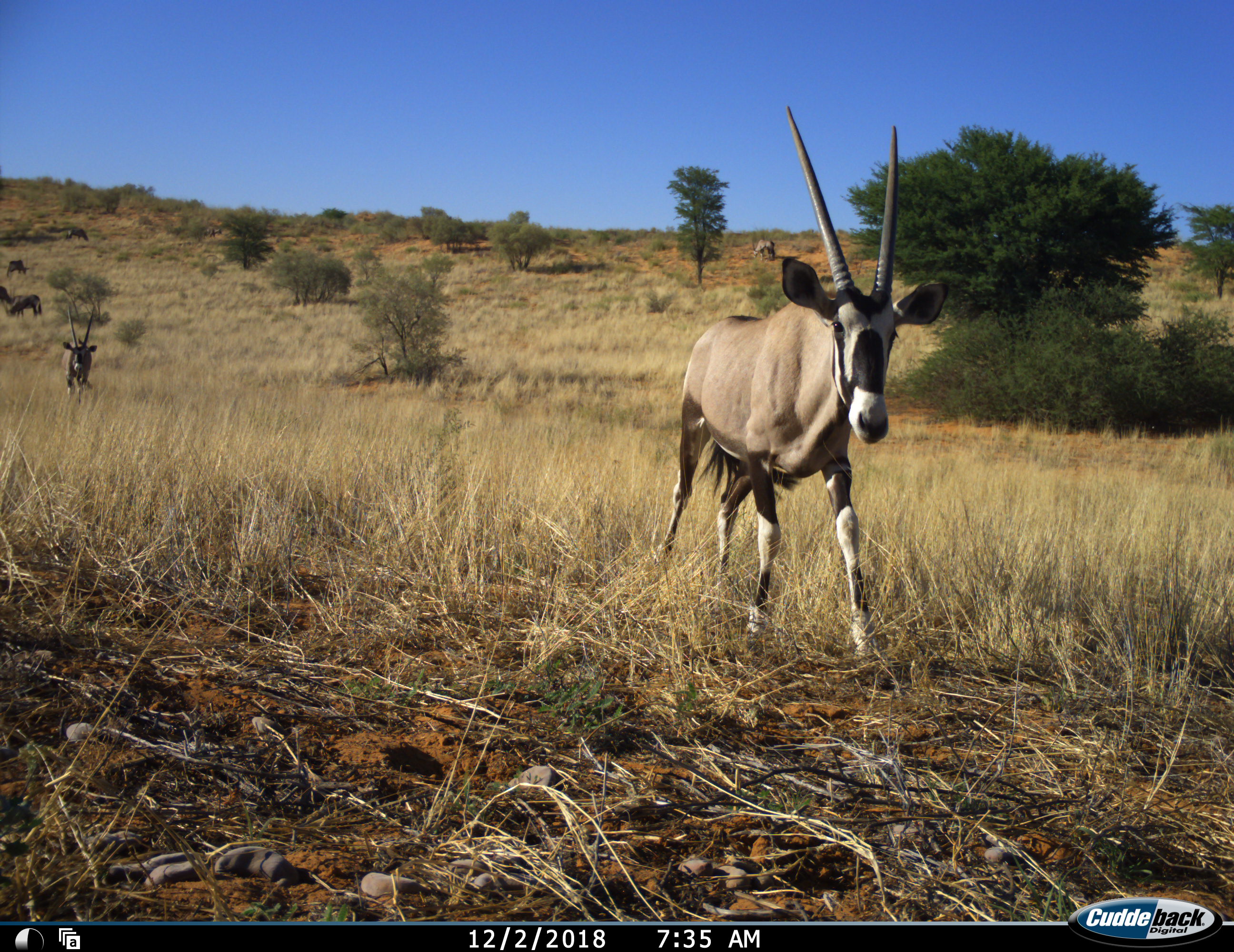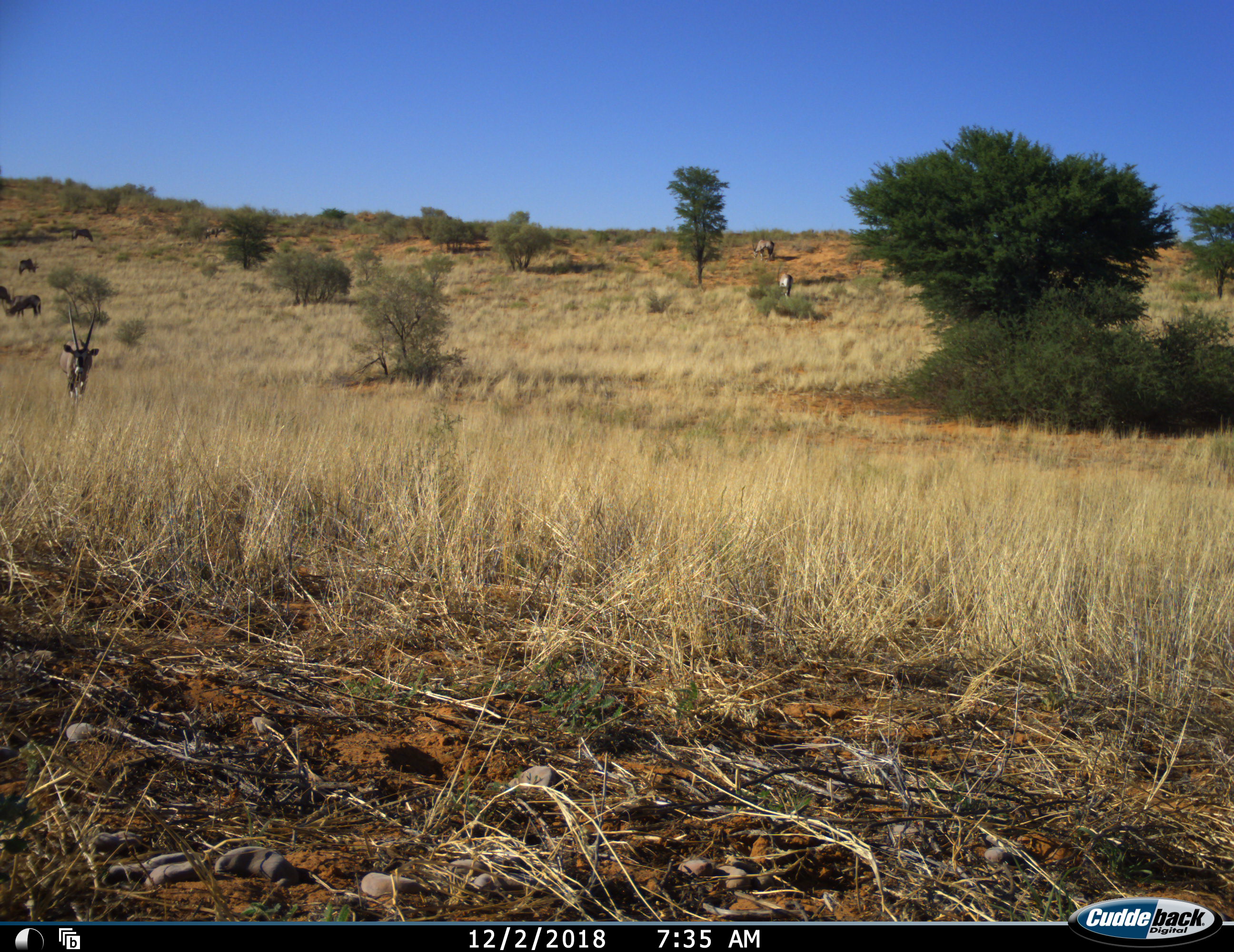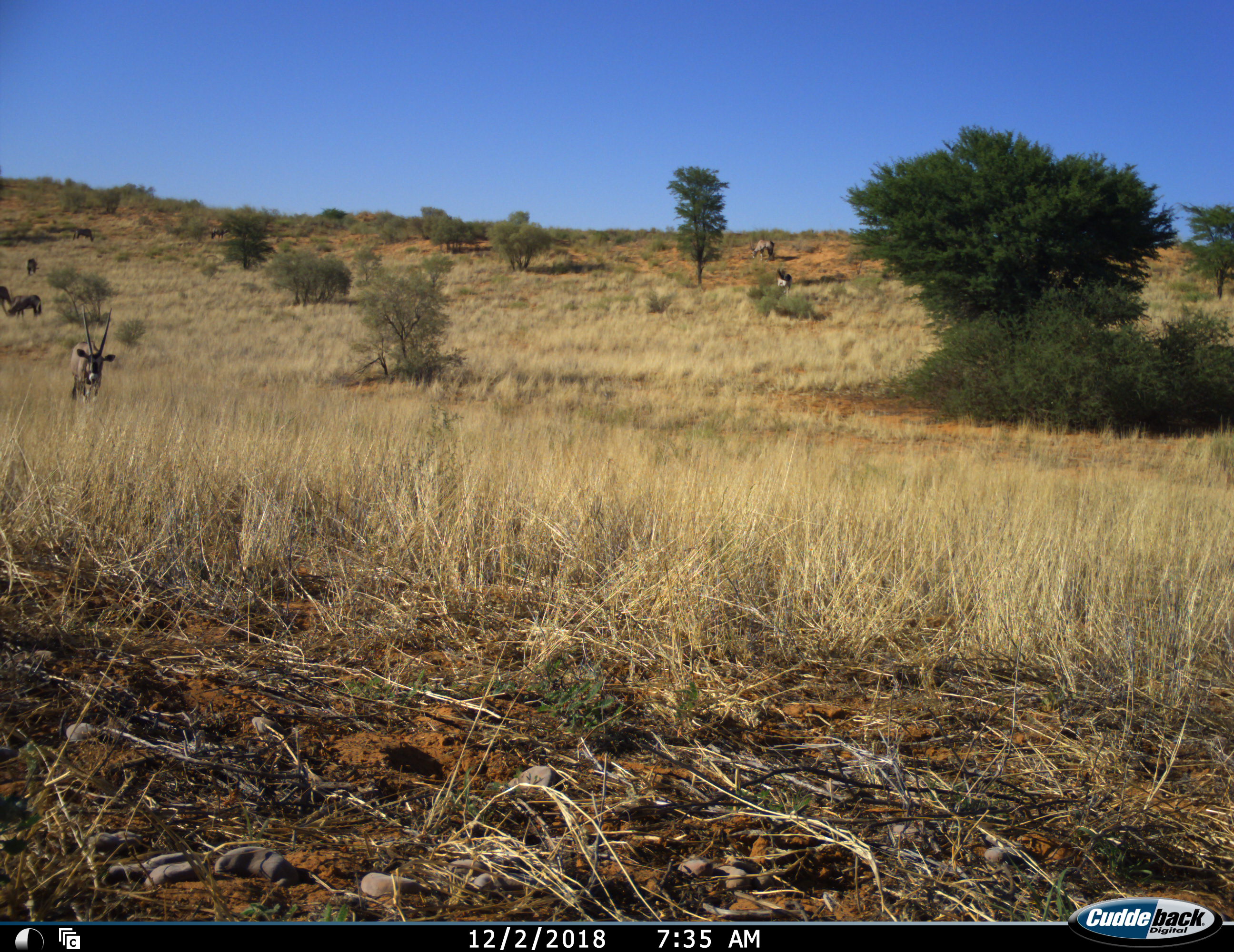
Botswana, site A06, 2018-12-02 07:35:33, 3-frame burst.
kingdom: Animalia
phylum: Chordata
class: Mammalia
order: Artiodactyla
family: Bovidae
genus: Oryx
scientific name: Oryx gazella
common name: gemsbok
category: gemsbokoryx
Gemsbokoryx (gemsbok) (Oryx gazella), count 7. Behavior (volunteer vote fractions): standing 50%, resting 0%, moving 90%, interacting 0%. Young present (vote fraction): 0%. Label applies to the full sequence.